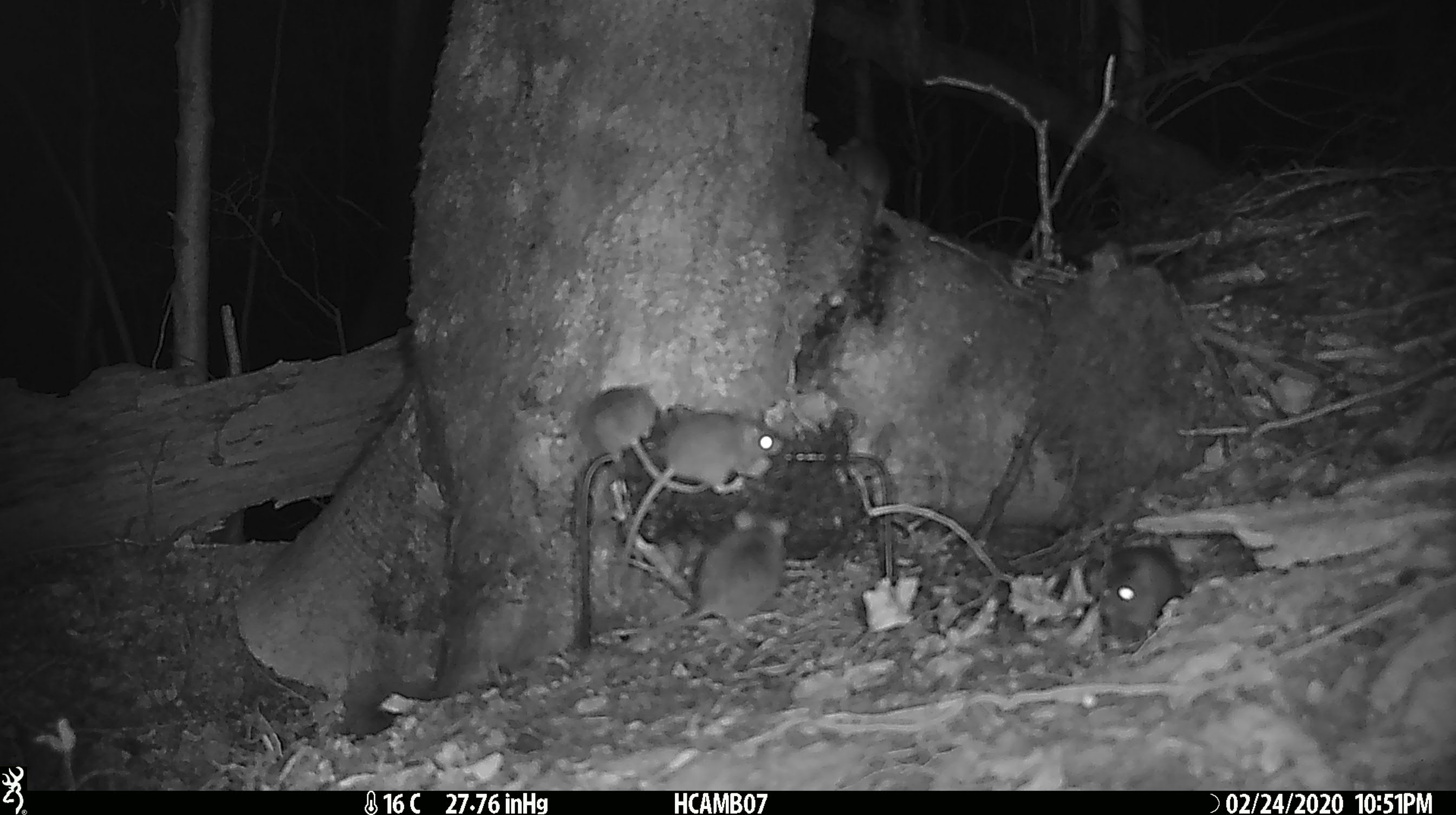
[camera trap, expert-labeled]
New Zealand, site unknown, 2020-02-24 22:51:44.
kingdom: Animalia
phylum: Chordata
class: Mammalia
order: Rodentia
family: Muridae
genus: Mus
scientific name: Mus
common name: mouse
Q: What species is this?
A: Mouse (Mus).